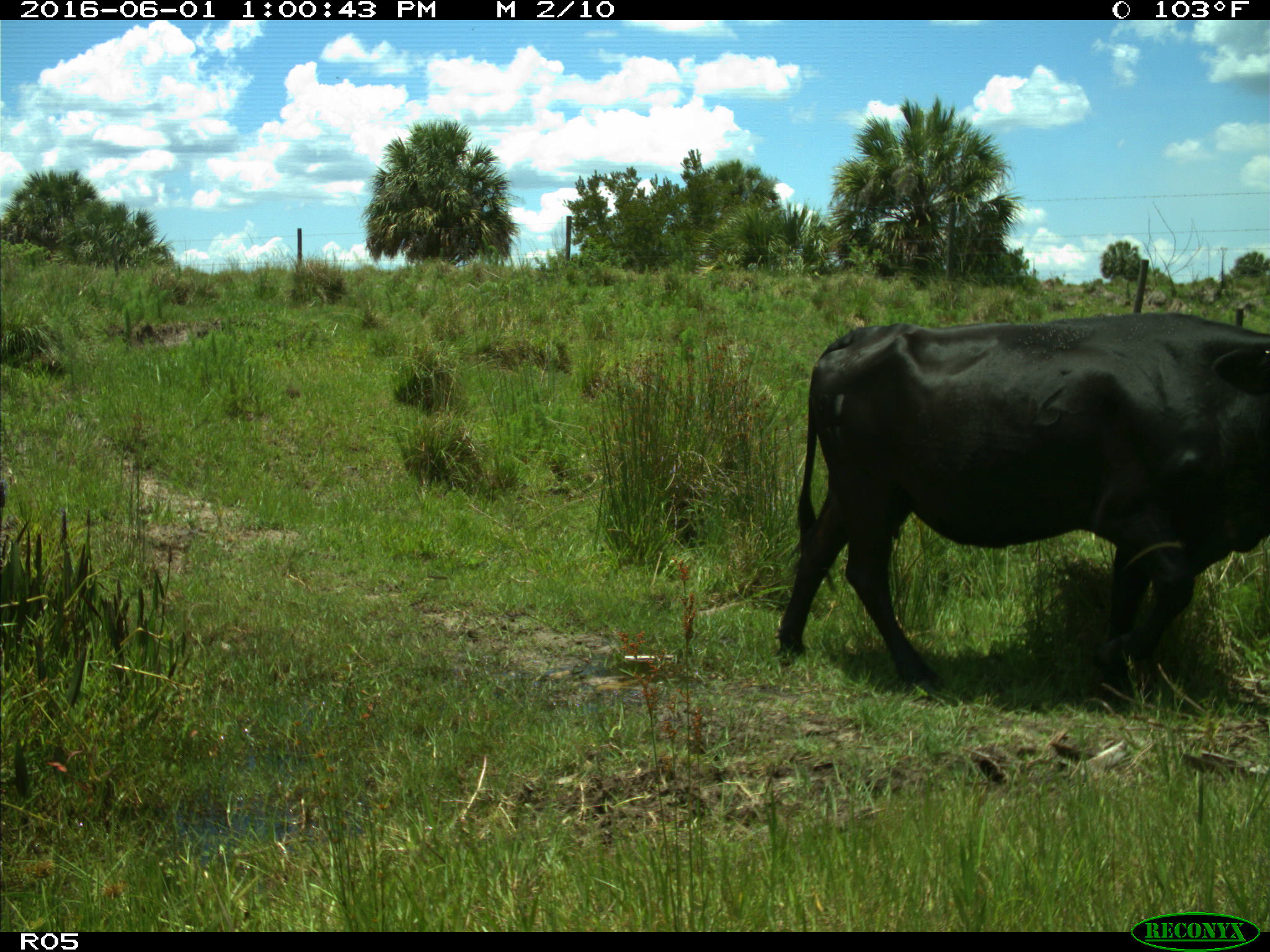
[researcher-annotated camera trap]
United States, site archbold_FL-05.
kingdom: Animalia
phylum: Chordata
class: Mammalia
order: Artiodactyla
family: Bovidae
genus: Bos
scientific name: Bos taurus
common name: domestic cow